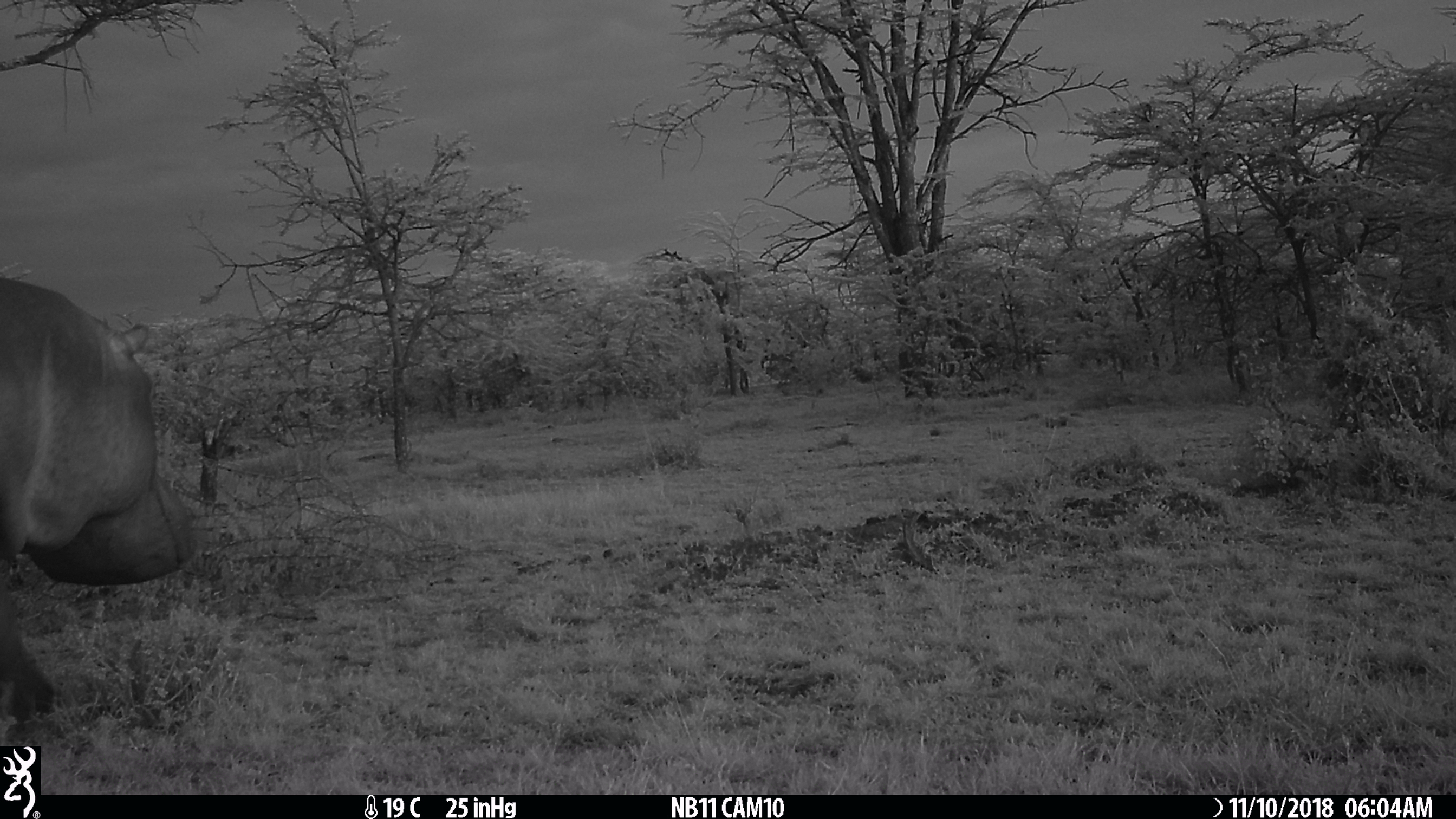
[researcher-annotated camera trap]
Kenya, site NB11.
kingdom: Animalia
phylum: Chordata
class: Mammalia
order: Artiodactyla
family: Hippopotamidae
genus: Hippopotamus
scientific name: Hippopotamus amphibius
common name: hippopotamus